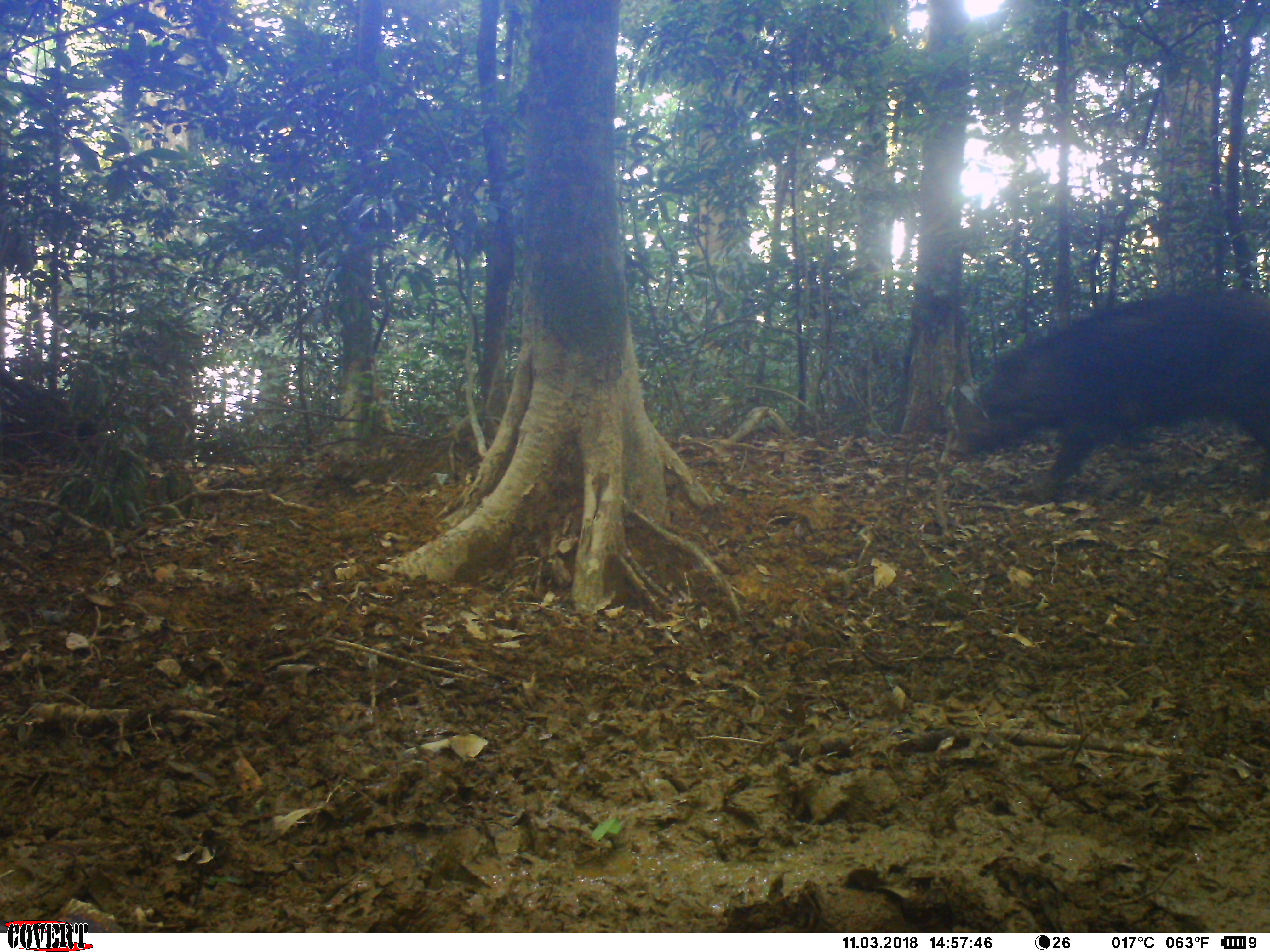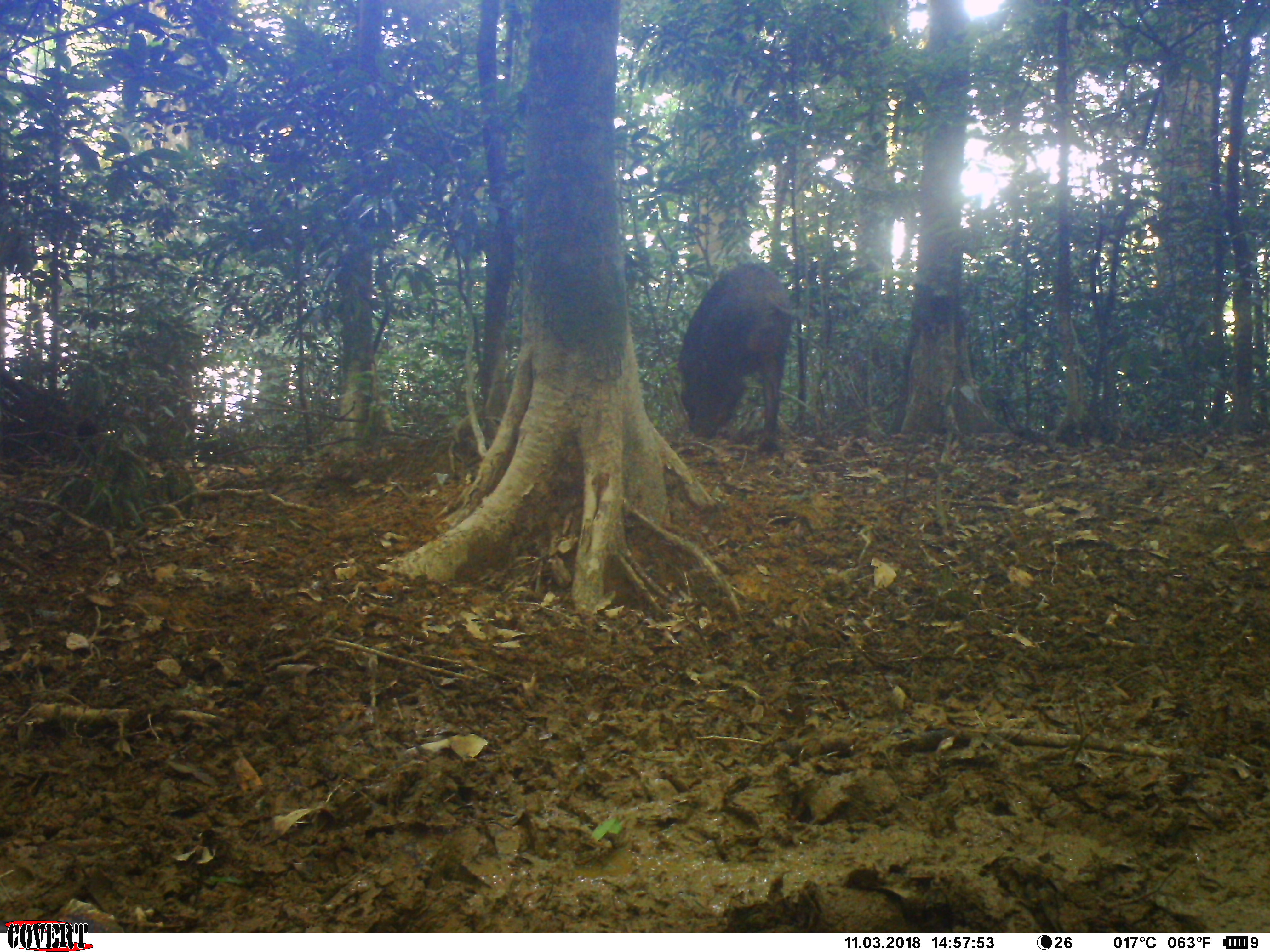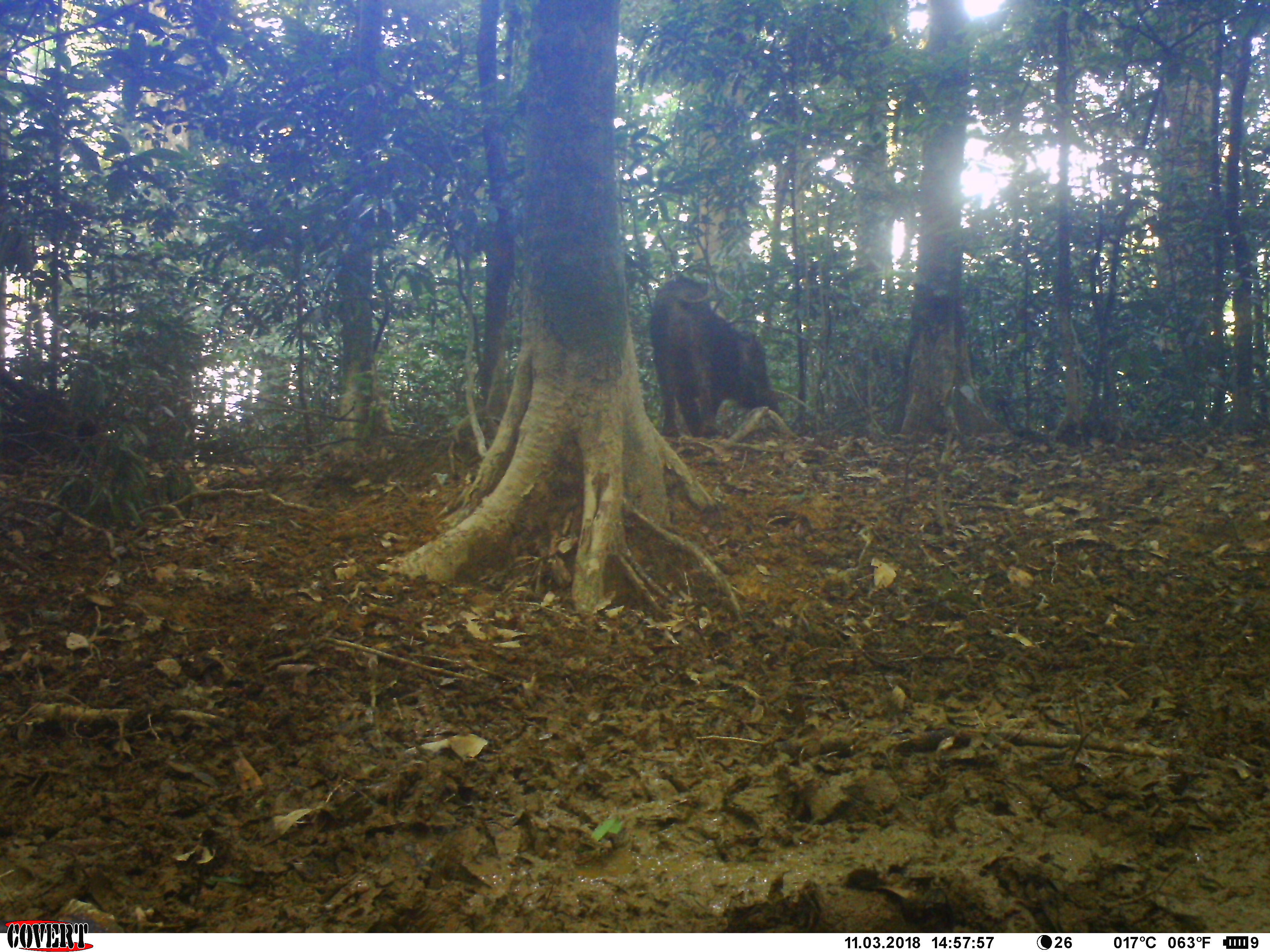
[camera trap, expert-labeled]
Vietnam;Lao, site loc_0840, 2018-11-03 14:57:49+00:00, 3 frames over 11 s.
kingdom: Animalia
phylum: Chordata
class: Mammalia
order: Artiodactyla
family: Suidae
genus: Sus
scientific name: Sus scrofa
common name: eurasian wild pig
Eurasian wild pig (Sus scrofa). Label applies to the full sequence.